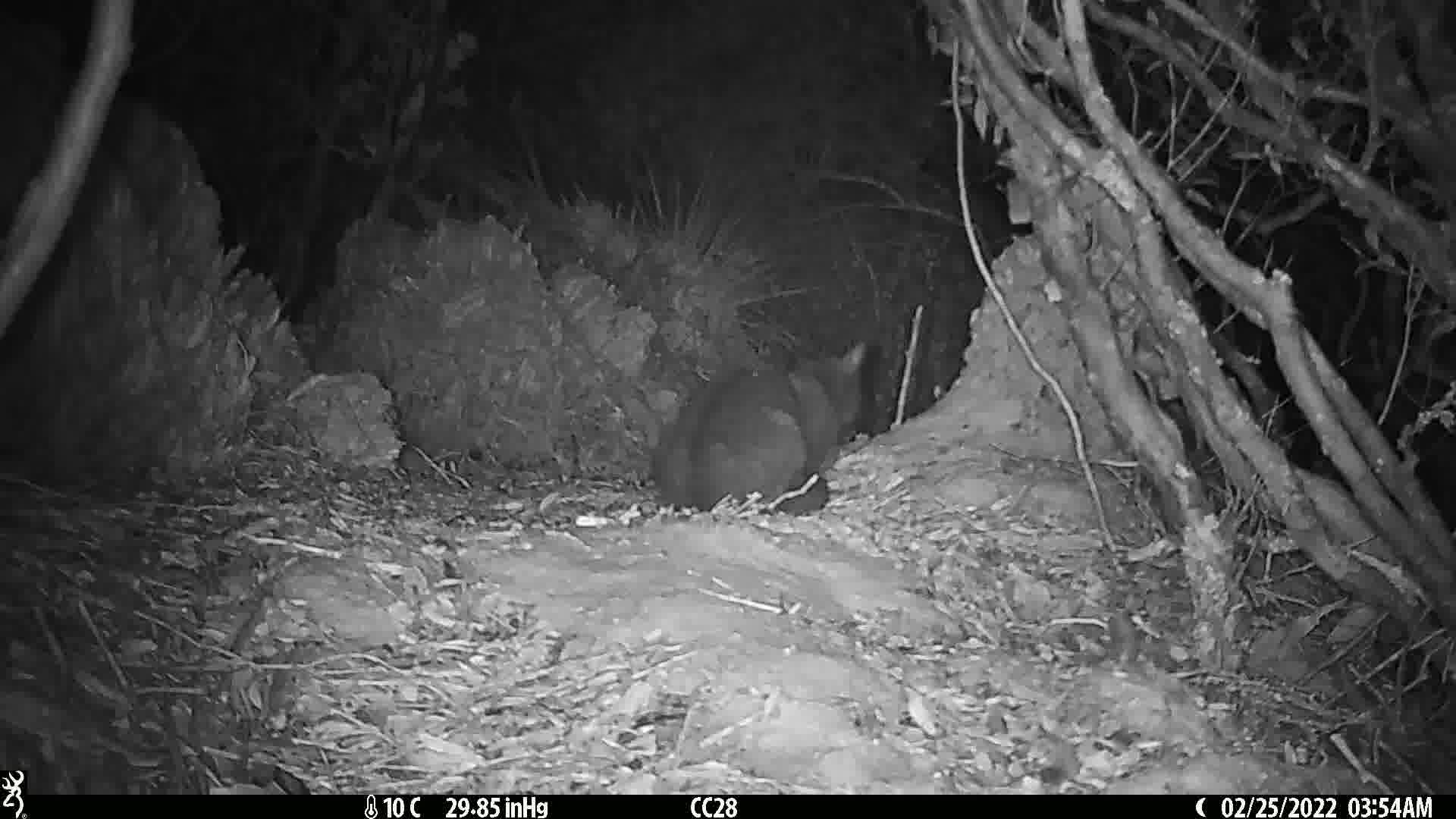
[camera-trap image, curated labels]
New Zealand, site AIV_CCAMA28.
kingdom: Animalia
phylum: Chordata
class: Mammalia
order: Carnivora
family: Felidae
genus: Felis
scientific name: Felis catus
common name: domestic cat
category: cat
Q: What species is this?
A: Cat (domestic cat) (Felis catus).